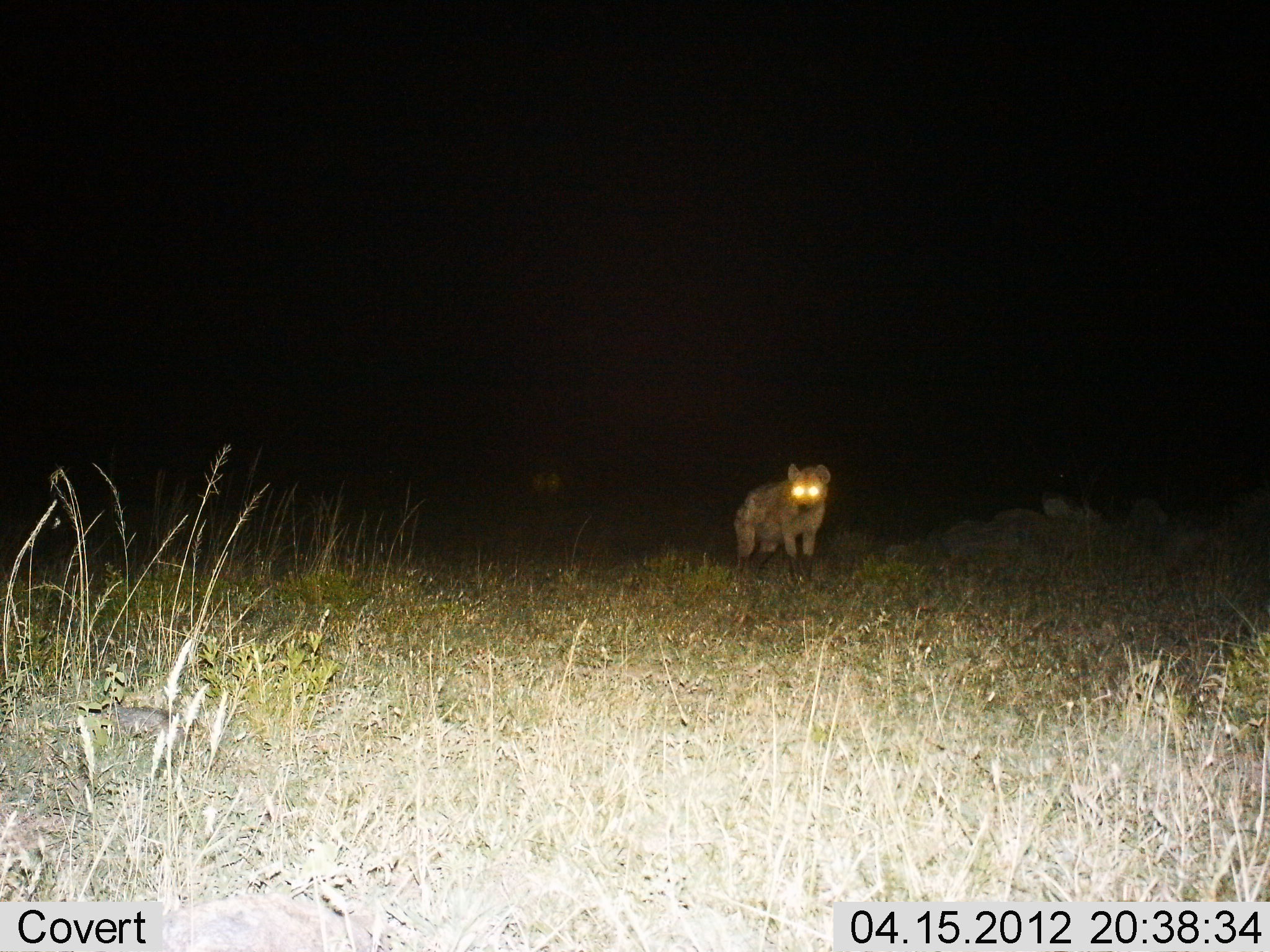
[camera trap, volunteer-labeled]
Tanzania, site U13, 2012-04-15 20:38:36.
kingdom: Animalia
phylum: Chordata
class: Mammalia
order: Carnivora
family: Hyaenidae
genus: Crocuta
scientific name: Crocuta crocuta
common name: spotted hyena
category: hyenaspotted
Hyenaspotted (spotted hyena) (Crocuta crocuta), count 1. Behavior (volunteer vote fractions): standing 100%, resting 0%, moving 0%, interacting 0%. Young present (vote fraction): 0%. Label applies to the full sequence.